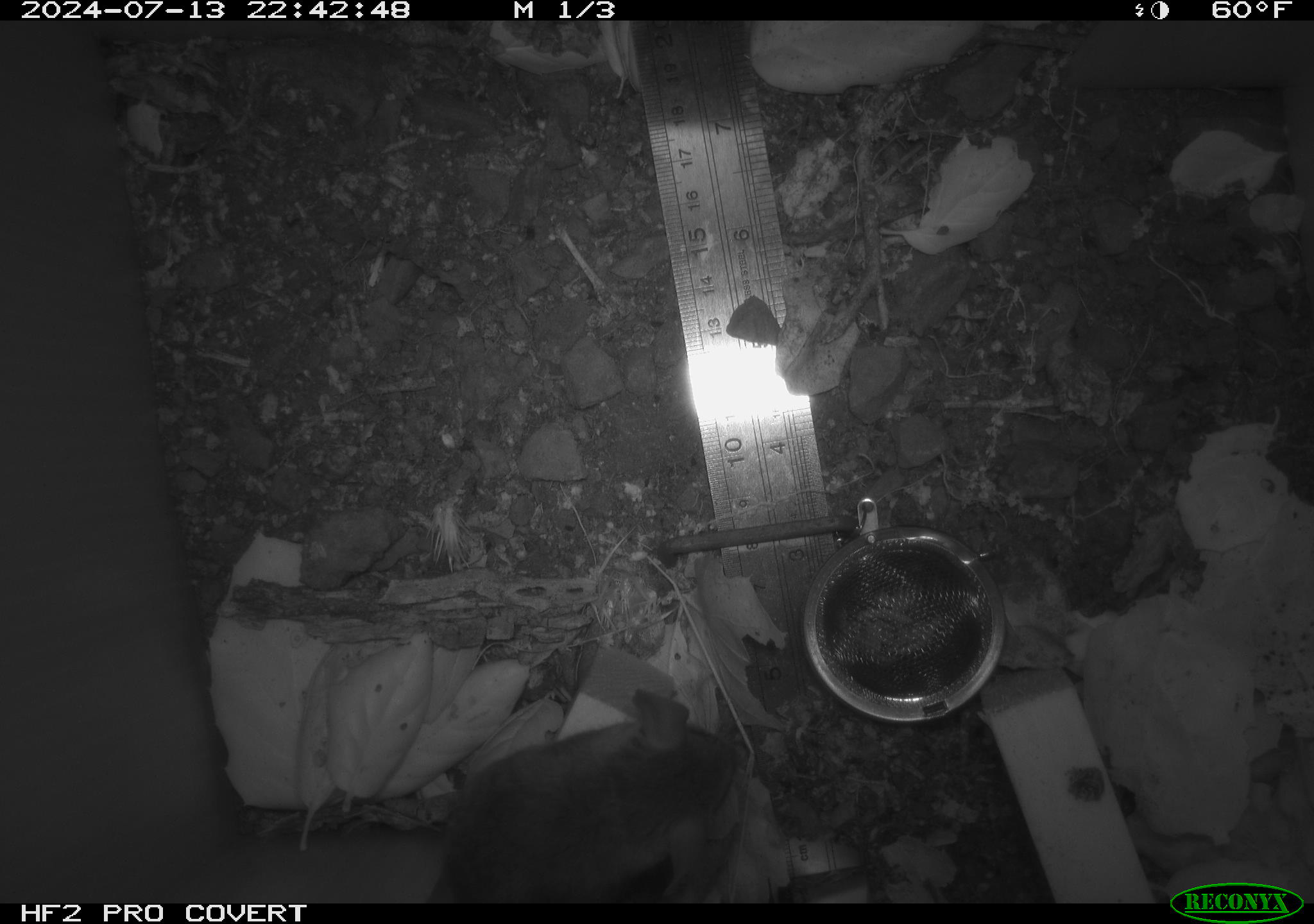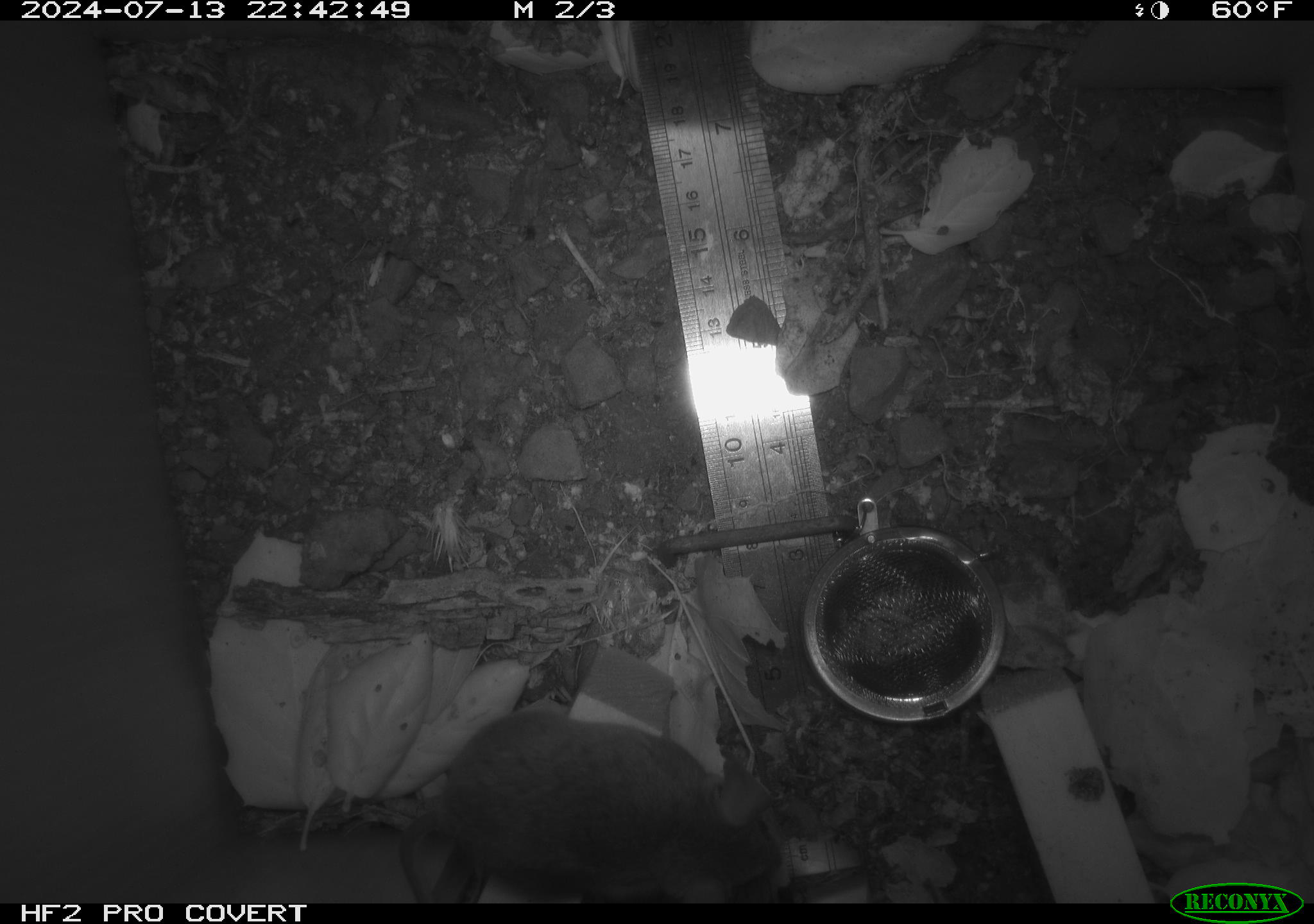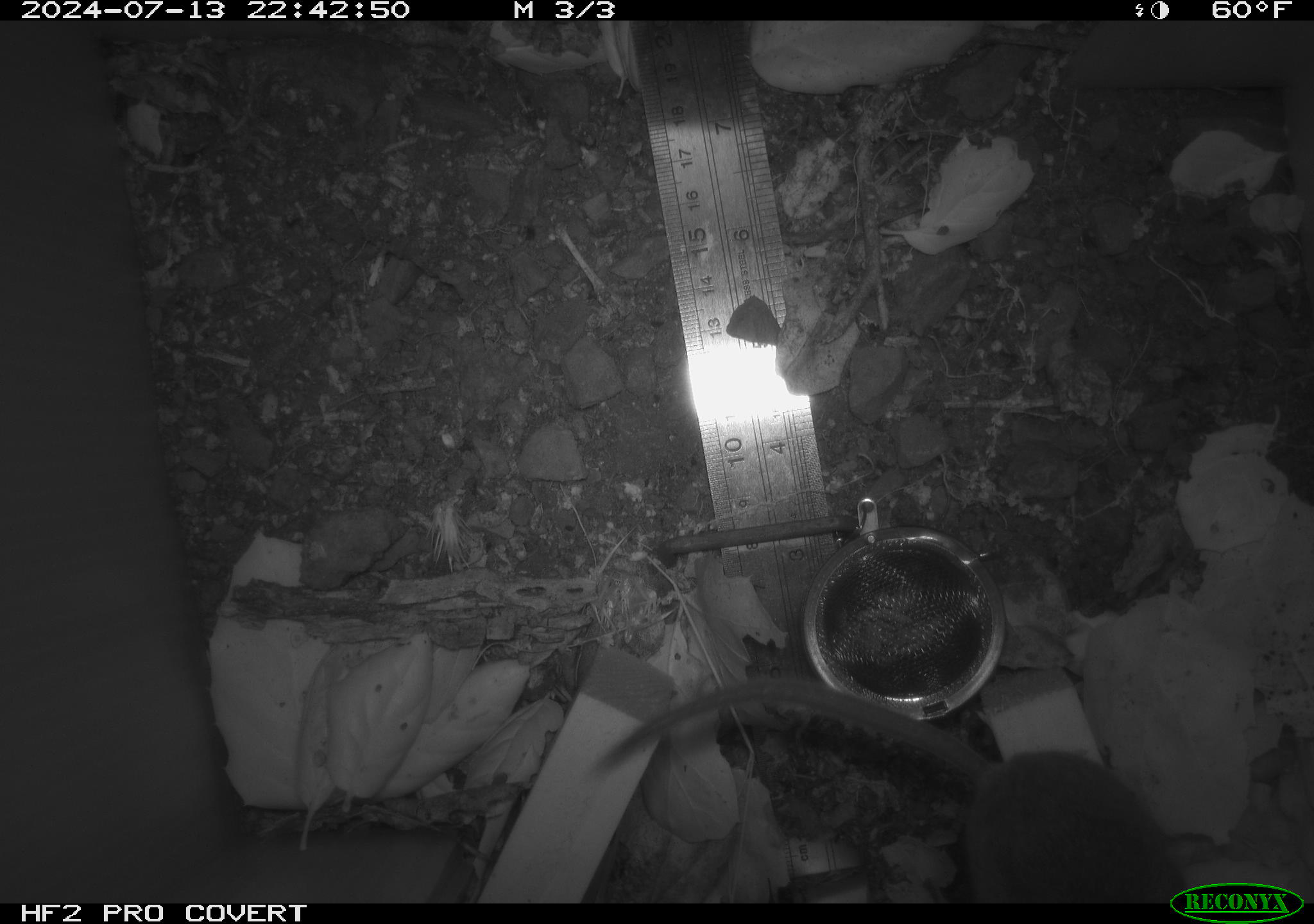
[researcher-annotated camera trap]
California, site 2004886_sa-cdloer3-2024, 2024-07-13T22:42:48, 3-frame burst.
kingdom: Animalia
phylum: Chordata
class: Mammalia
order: Rodentia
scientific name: Rodentia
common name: rodent